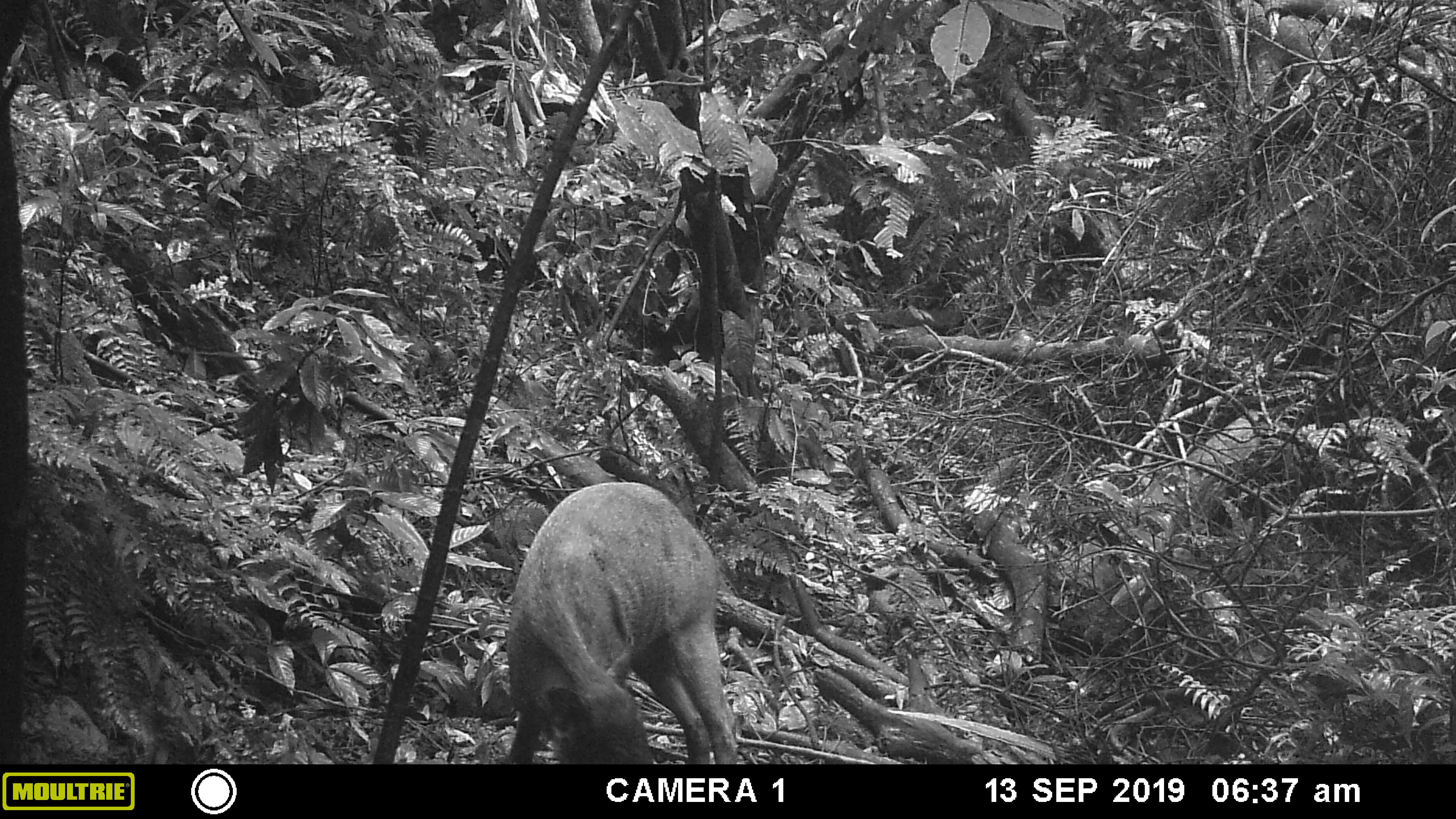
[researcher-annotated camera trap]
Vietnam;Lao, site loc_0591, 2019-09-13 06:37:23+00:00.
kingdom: Animalia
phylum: Chordata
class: Mammalia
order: Artiodactyla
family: Suidae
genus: Sus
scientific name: Sus scrofa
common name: eurasian wild pig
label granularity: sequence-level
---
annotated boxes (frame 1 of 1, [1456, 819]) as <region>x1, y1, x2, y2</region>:
eurasian wild pig: <region>505, 480, 739, 764</region>